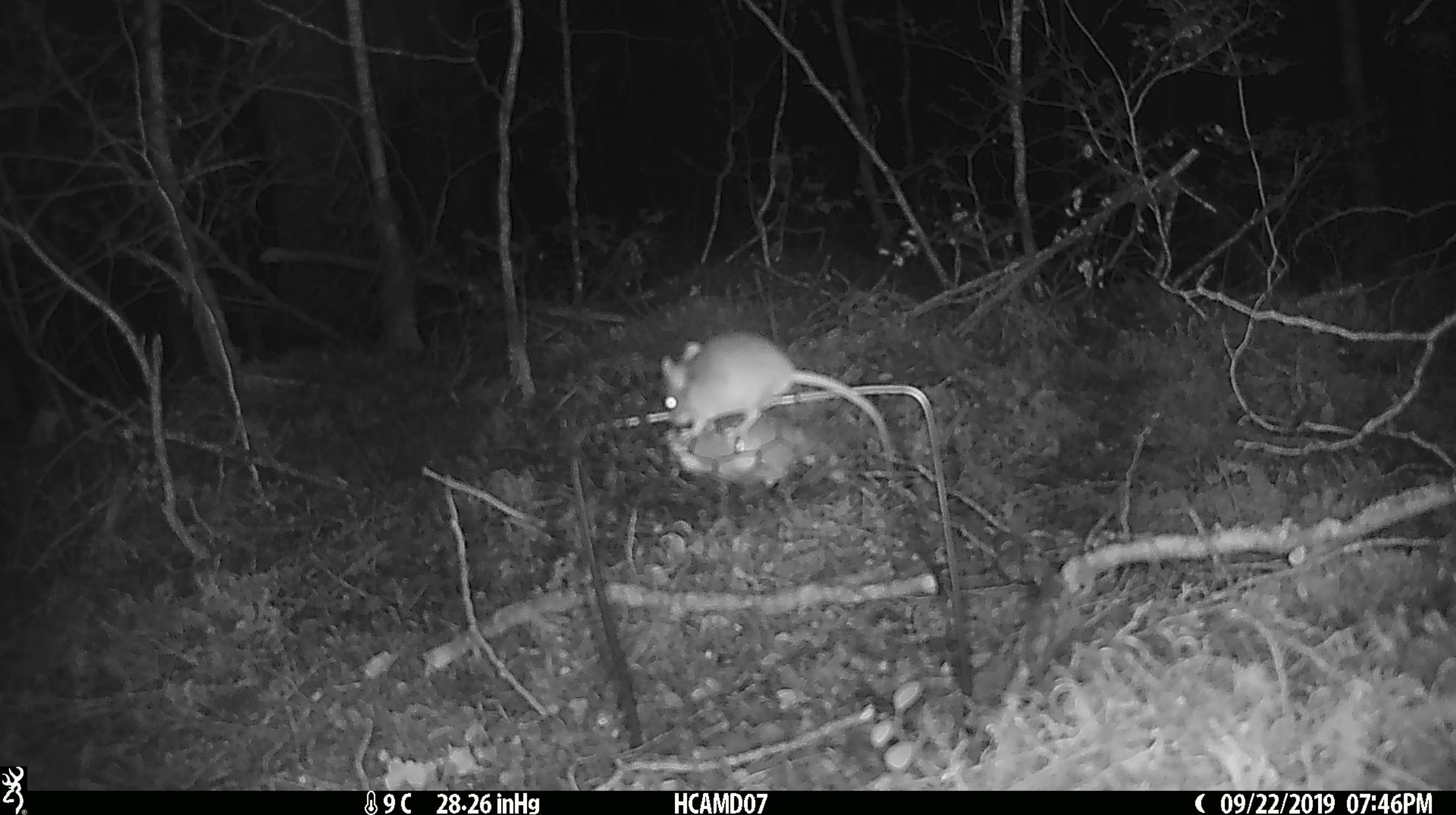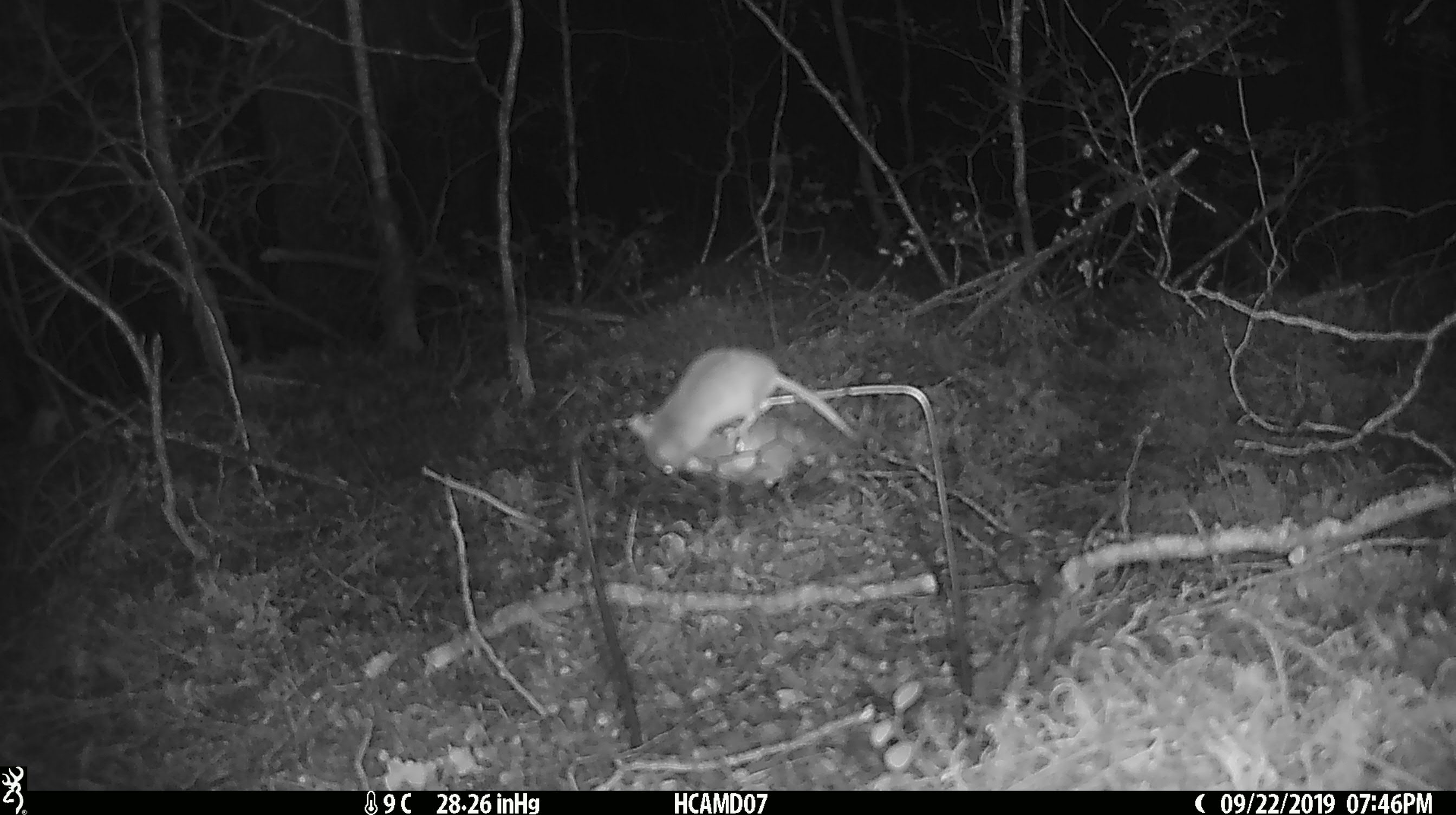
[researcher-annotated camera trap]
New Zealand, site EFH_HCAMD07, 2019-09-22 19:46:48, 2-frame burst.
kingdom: Animalia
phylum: Chordata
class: Mammalia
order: Rodentia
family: Muridae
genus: Mus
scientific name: Mus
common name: mouse